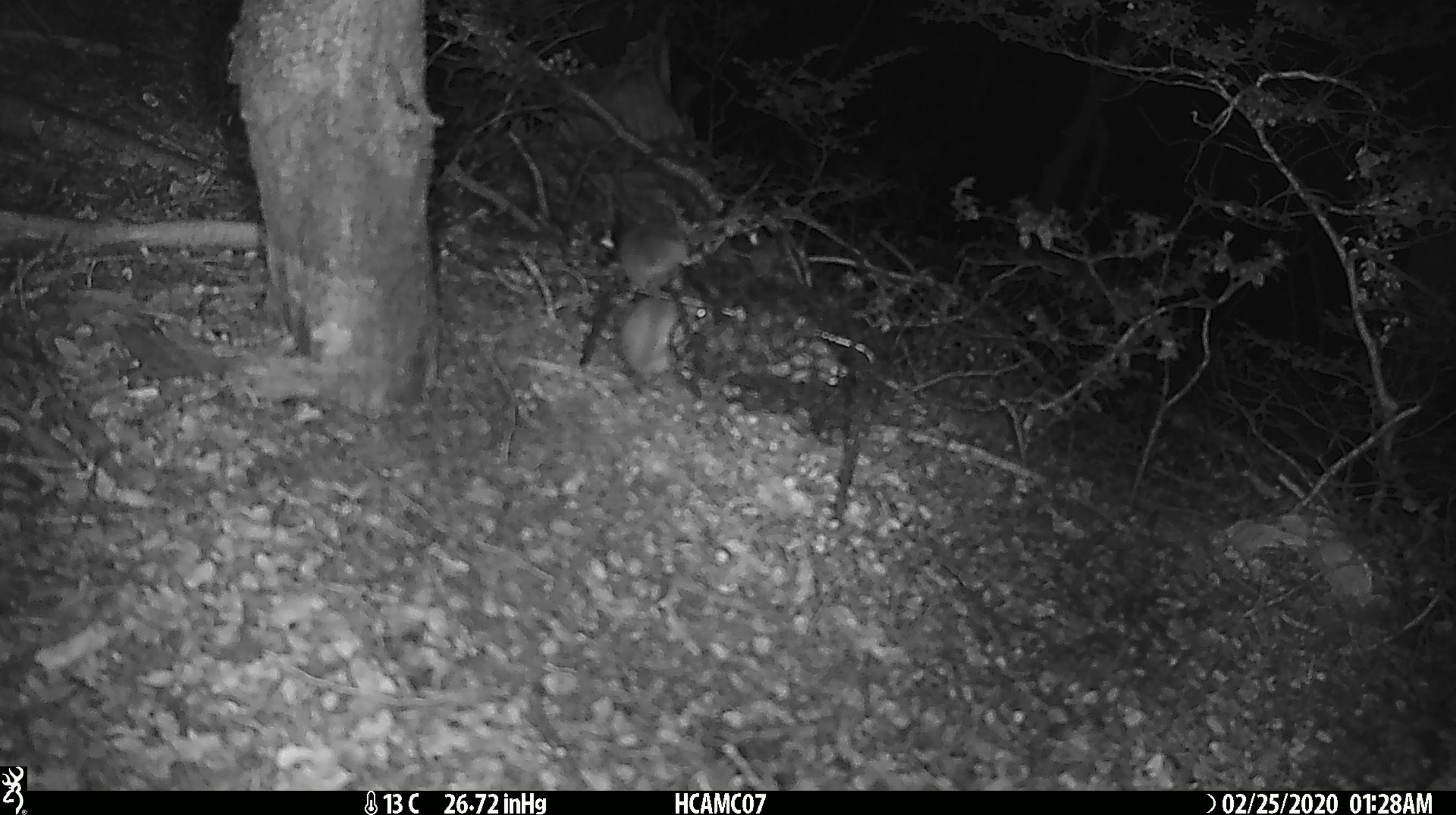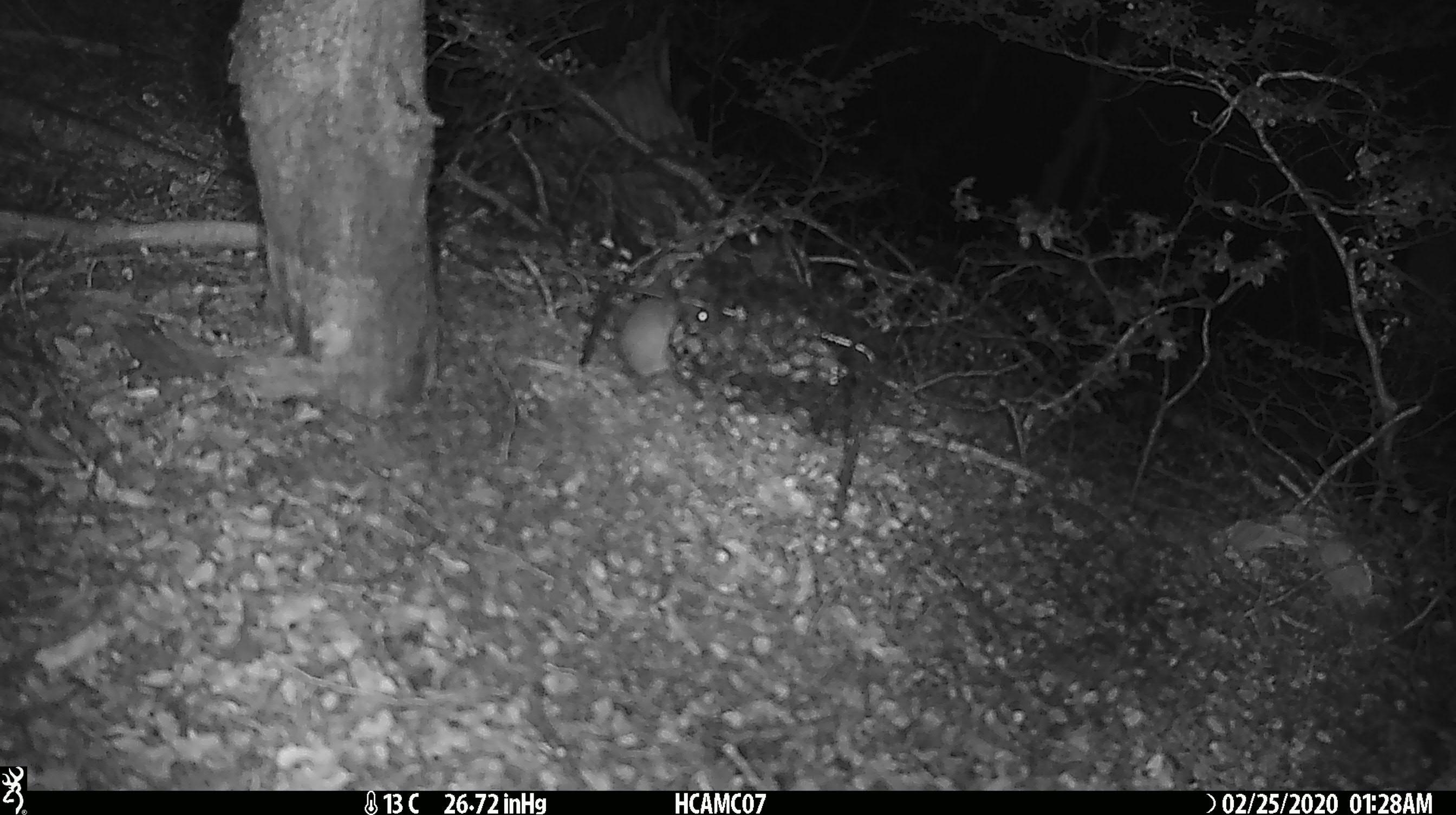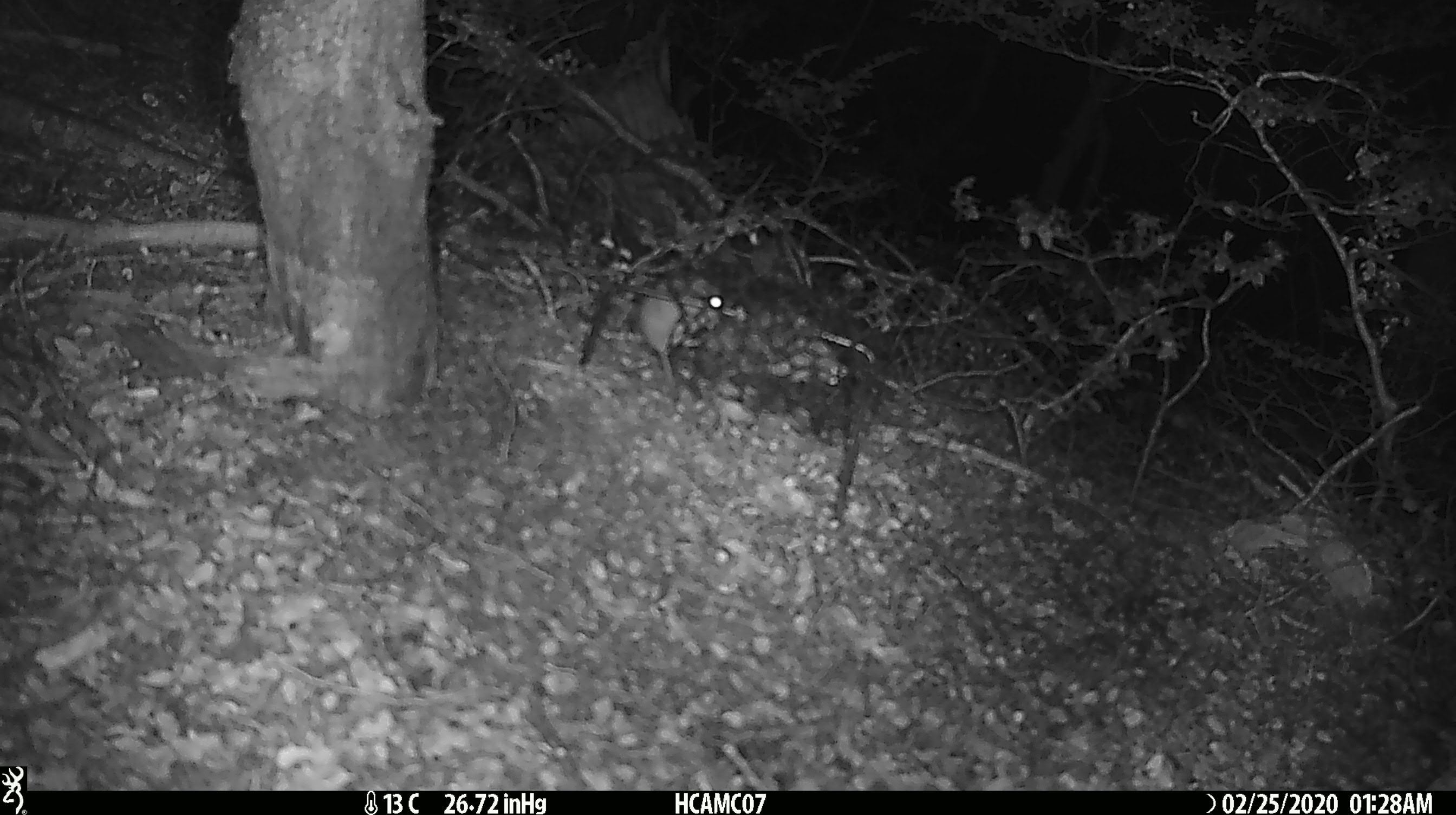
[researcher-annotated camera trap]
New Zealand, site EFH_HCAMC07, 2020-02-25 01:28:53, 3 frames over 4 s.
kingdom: Animalia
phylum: Chordata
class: Mammalia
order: Rodentia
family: Muridae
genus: Mus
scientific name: Mus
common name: mouse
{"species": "mouse (Mus)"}